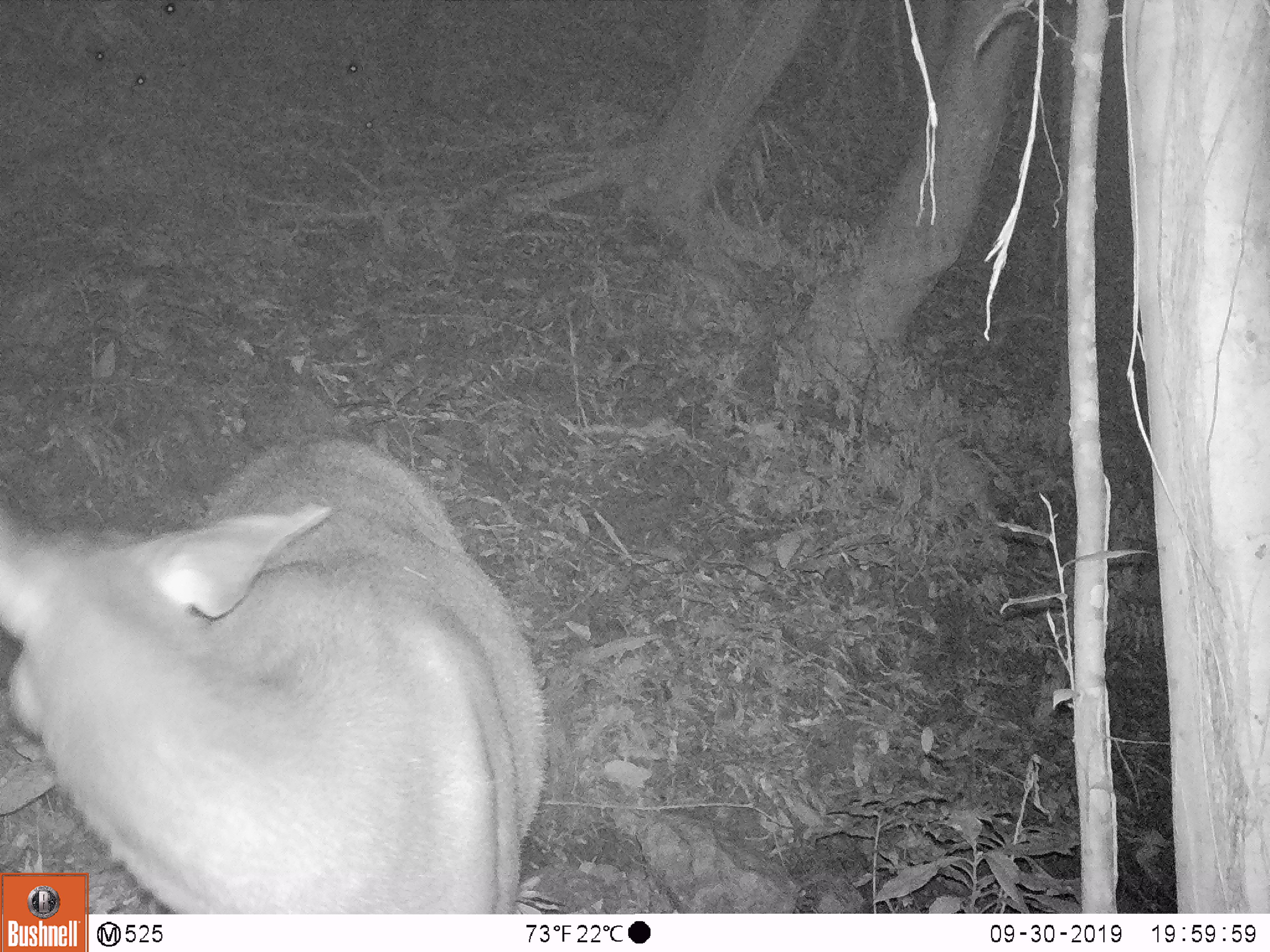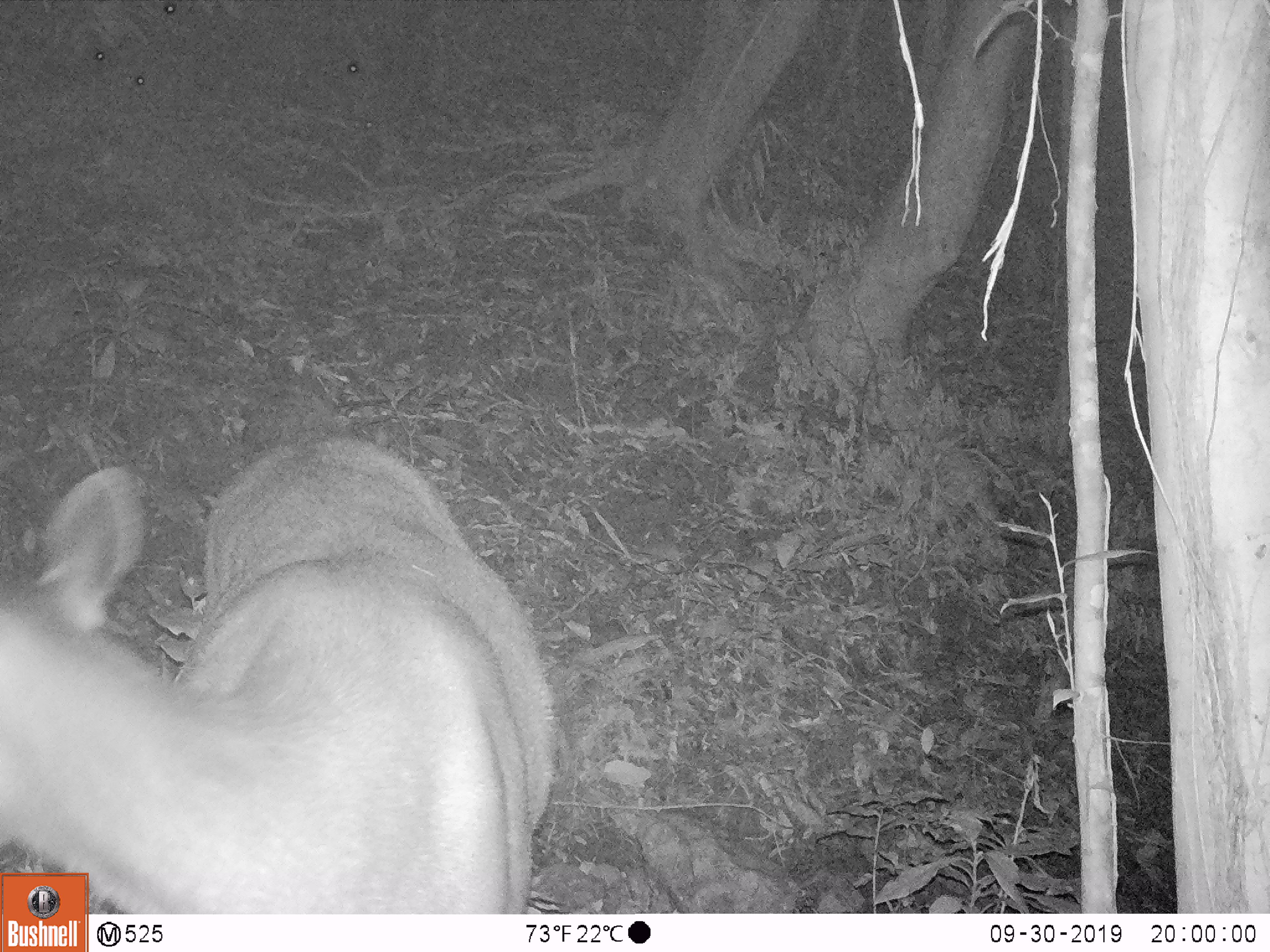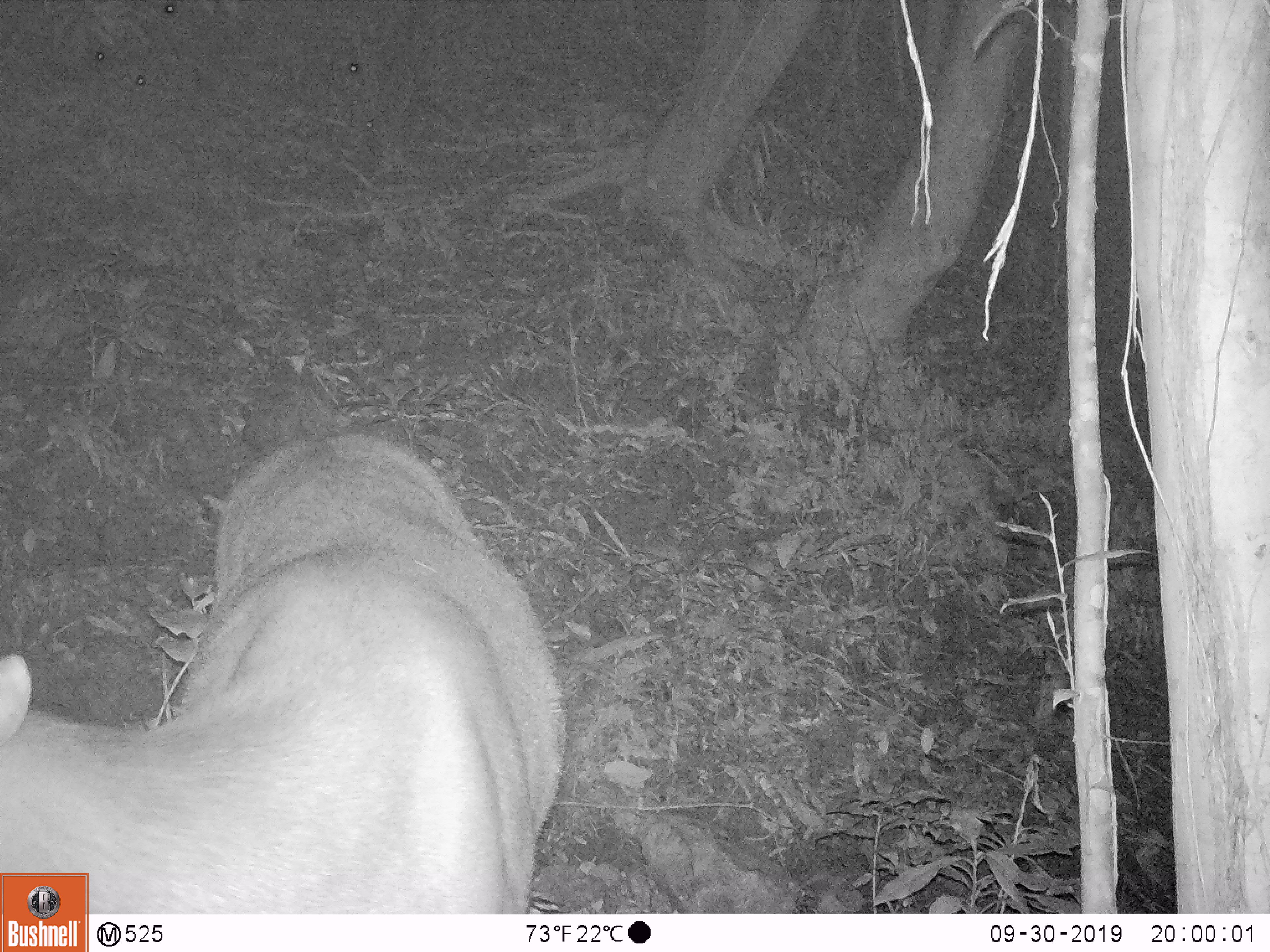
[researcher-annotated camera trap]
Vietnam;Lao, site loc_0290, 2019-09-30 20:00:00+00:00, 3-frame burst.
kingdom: Animalia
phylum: Chordata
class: Mammalia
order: Artiodactyla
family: Cervidae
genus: Rusa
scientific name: Rusa unicolor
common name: sambar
Sambar (Rusa unicolor). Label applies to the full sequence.